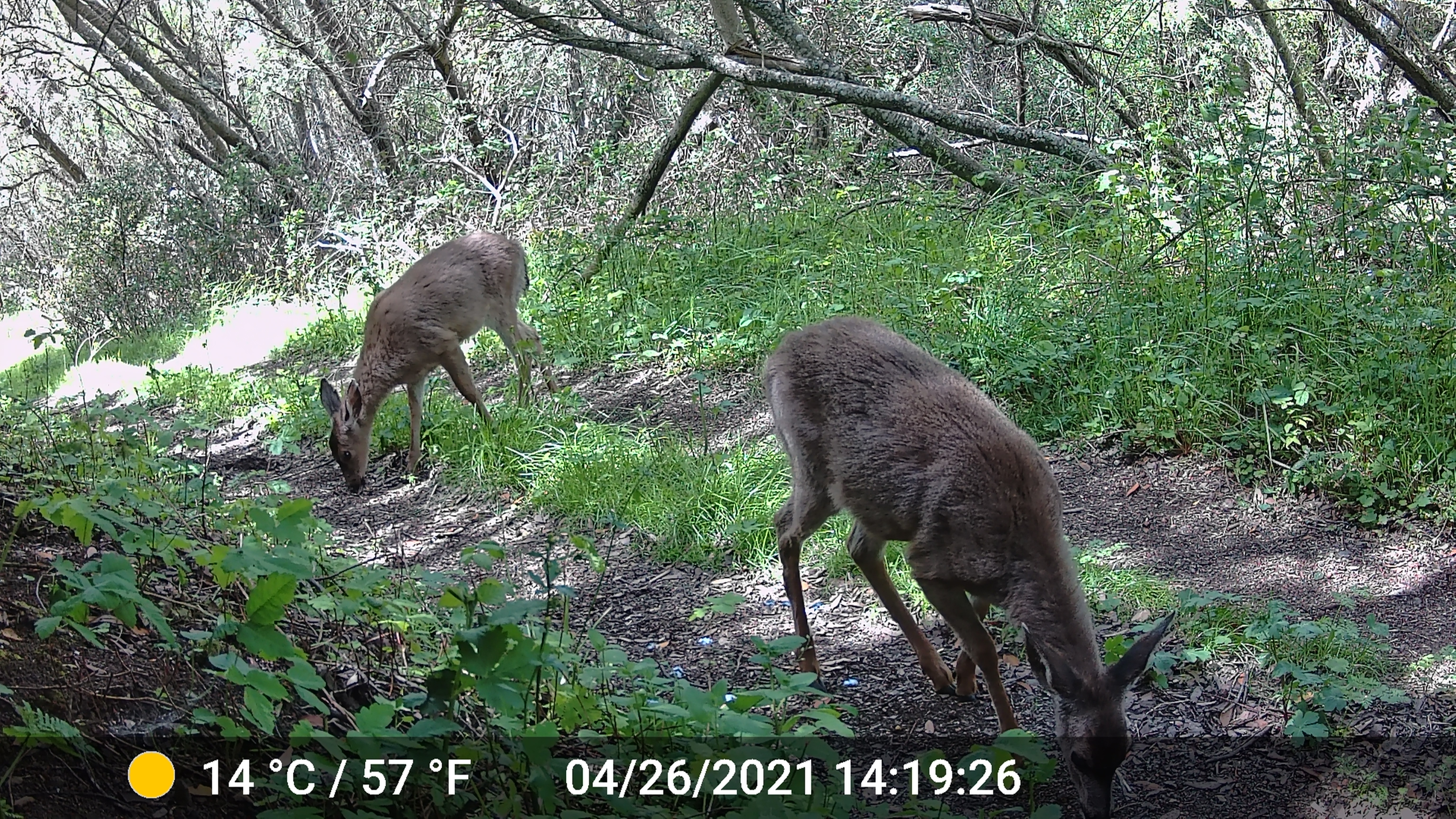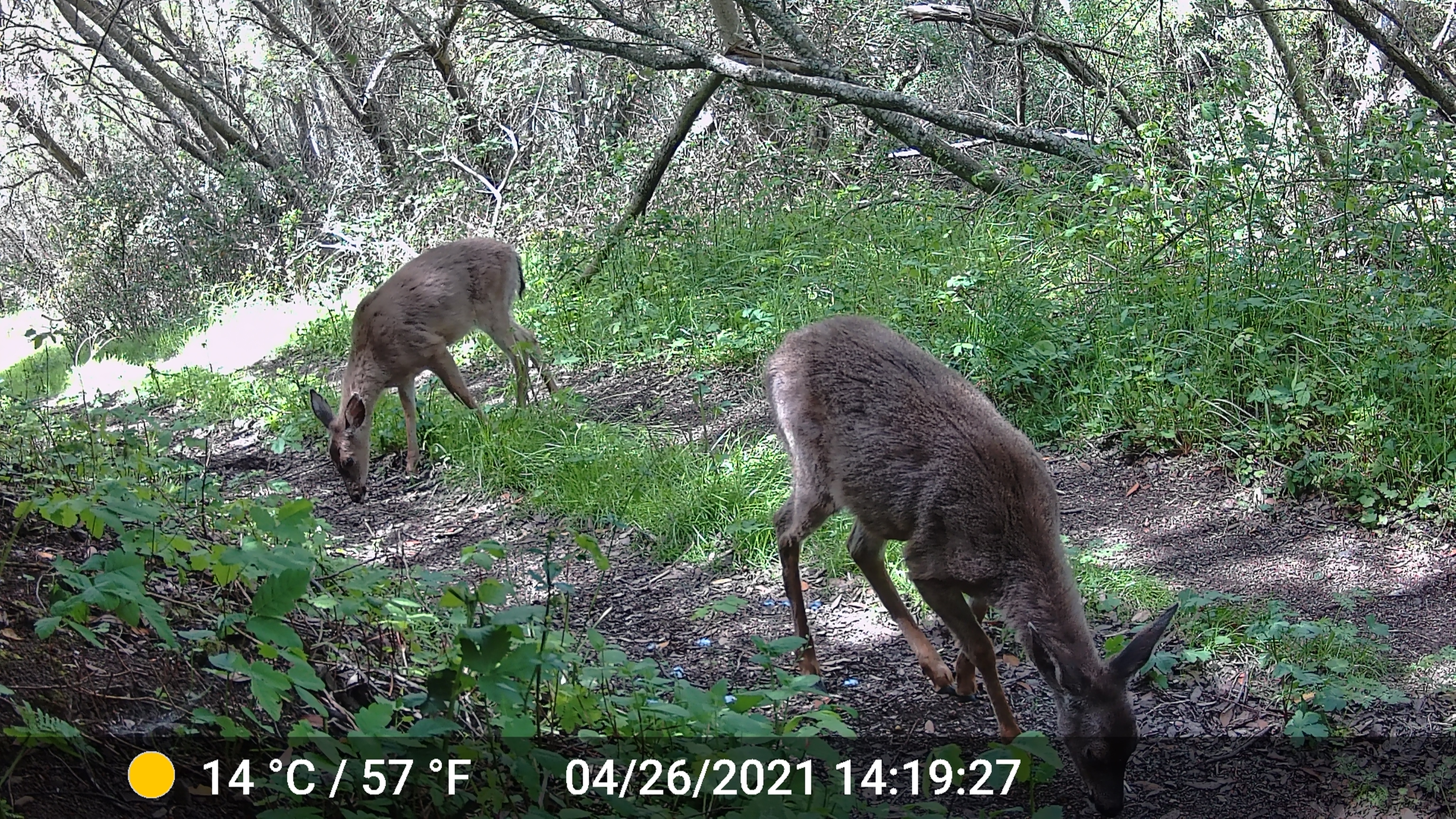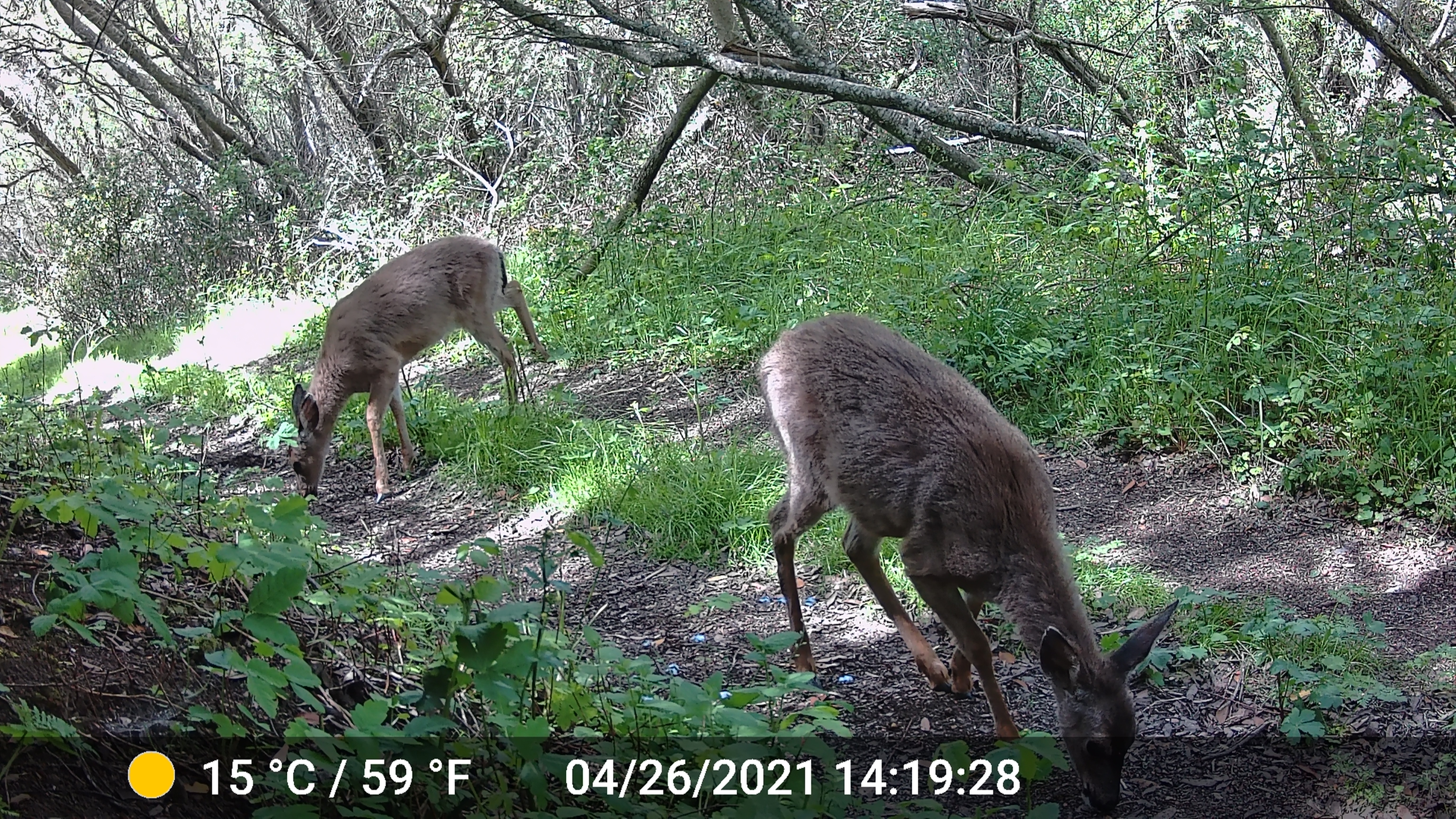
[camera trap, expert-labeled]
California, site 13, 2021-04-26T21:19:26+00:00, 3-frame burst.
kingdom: Animalia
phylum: Chordata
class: Mammalia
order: Artiodactyla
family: Cervidae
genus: Odocoileus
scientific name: Odocoileus hemionus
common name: mule deer